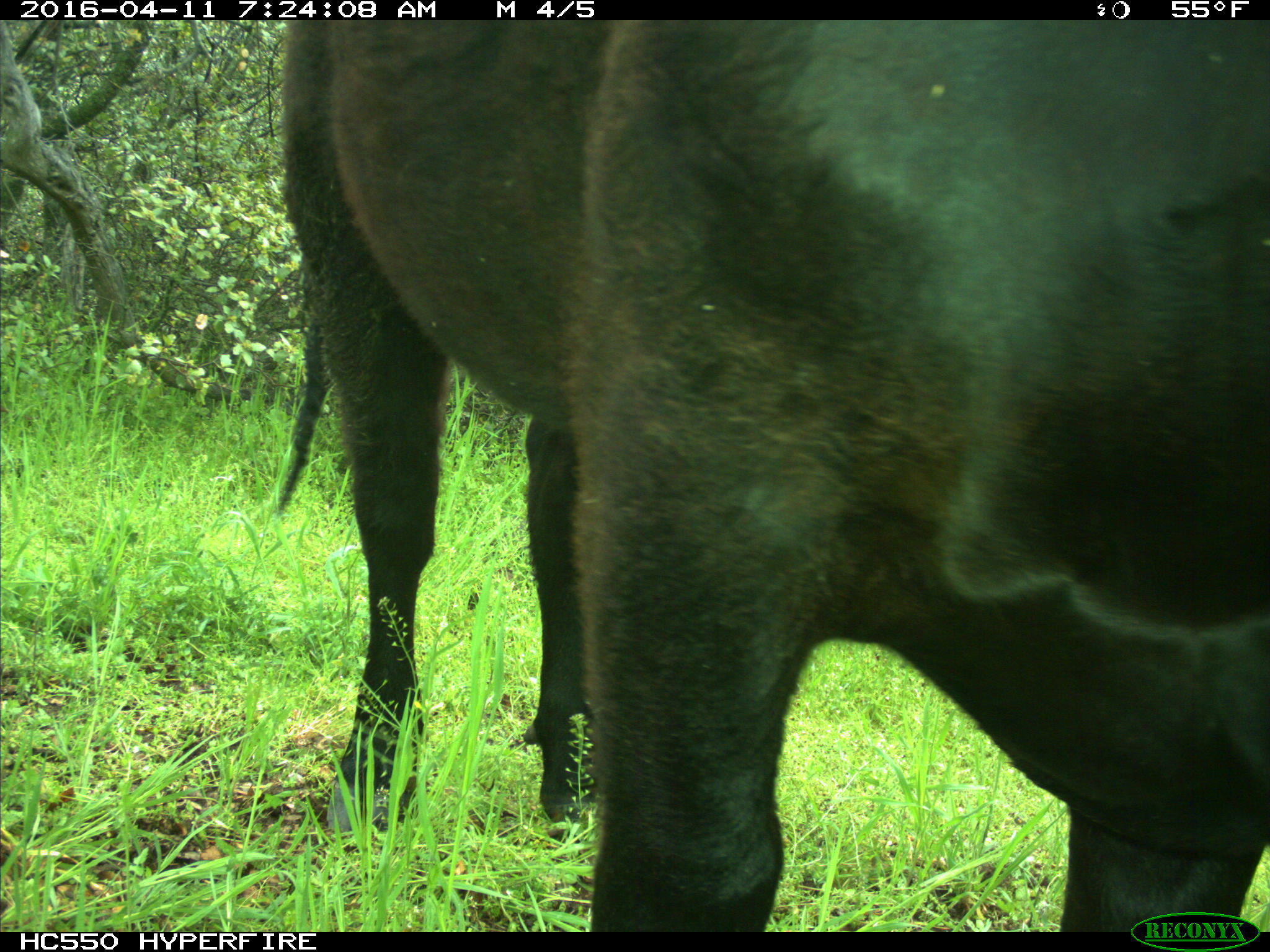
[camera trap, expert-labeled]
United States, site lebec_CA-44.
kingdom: Animalia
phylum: Chordata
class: Mammalia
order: Artiodactyla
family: Bovidae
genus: Bos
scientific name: Bos taurus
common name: domestic cow